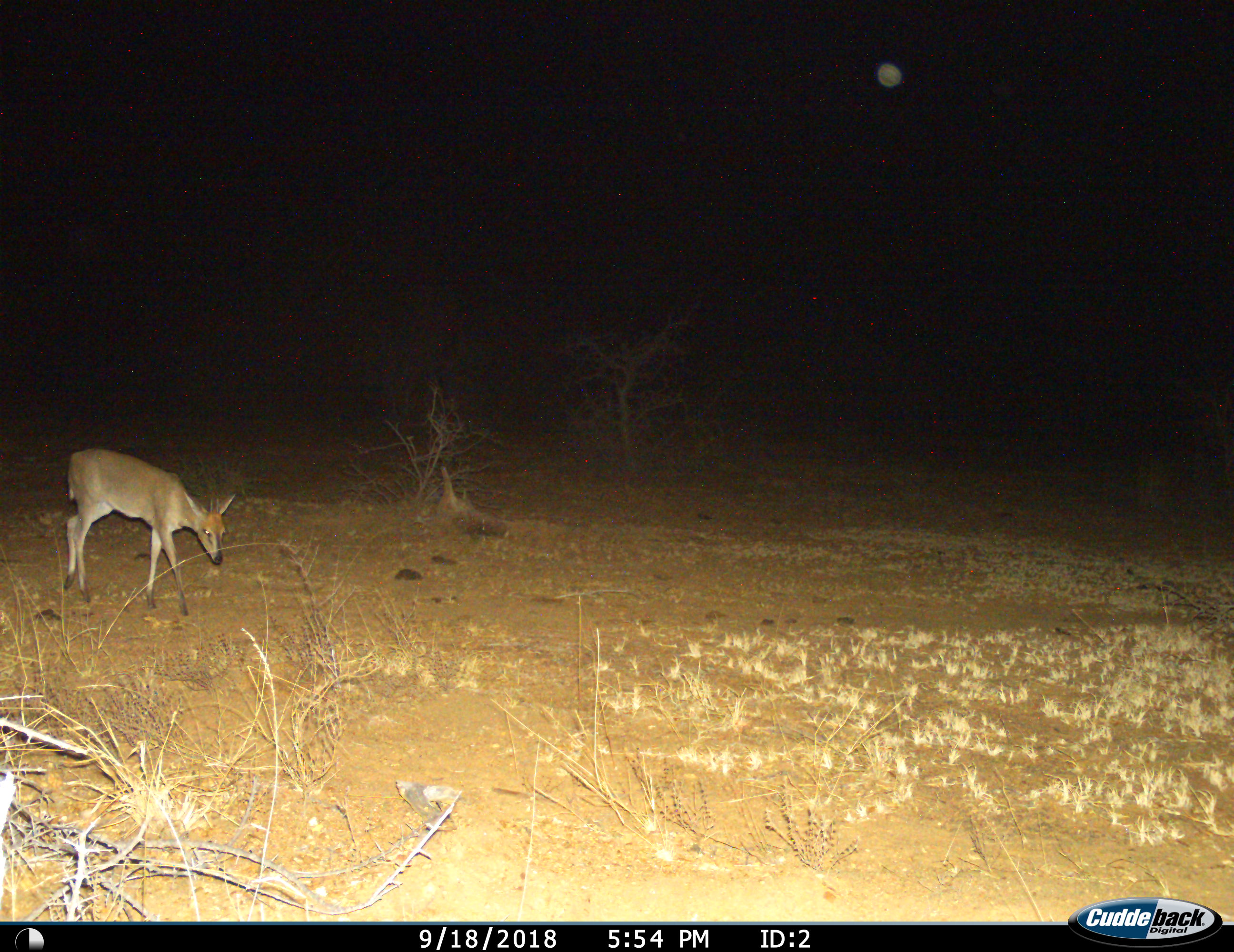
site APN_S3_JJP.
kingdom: Animalia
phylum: Chordata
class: Mammalia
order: Artiodactyla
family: Bovidae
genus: Sylvicapra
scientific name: Sylvicapra grimmia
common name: common duiker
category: duikercommongrey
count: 1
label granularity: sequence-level